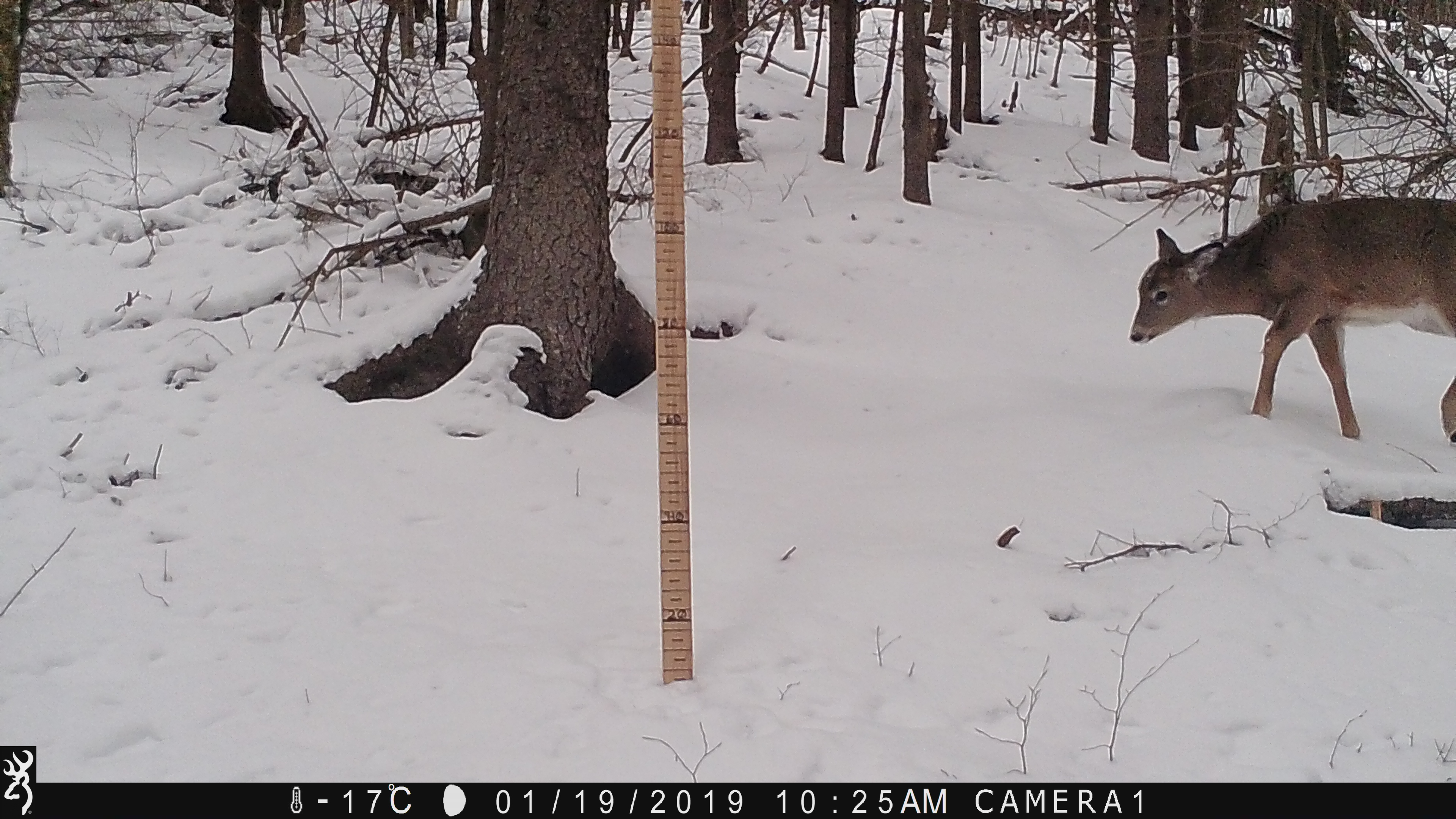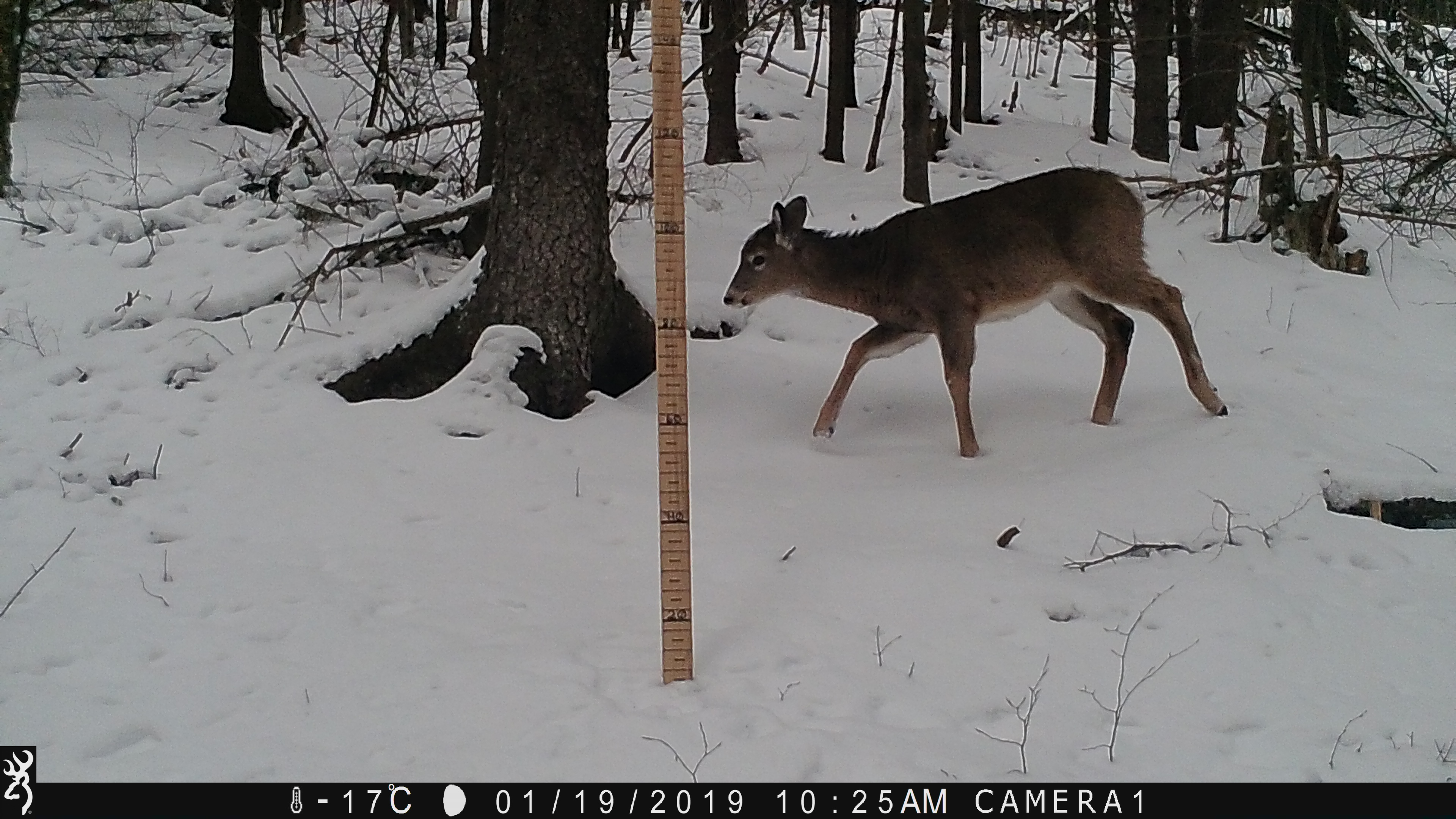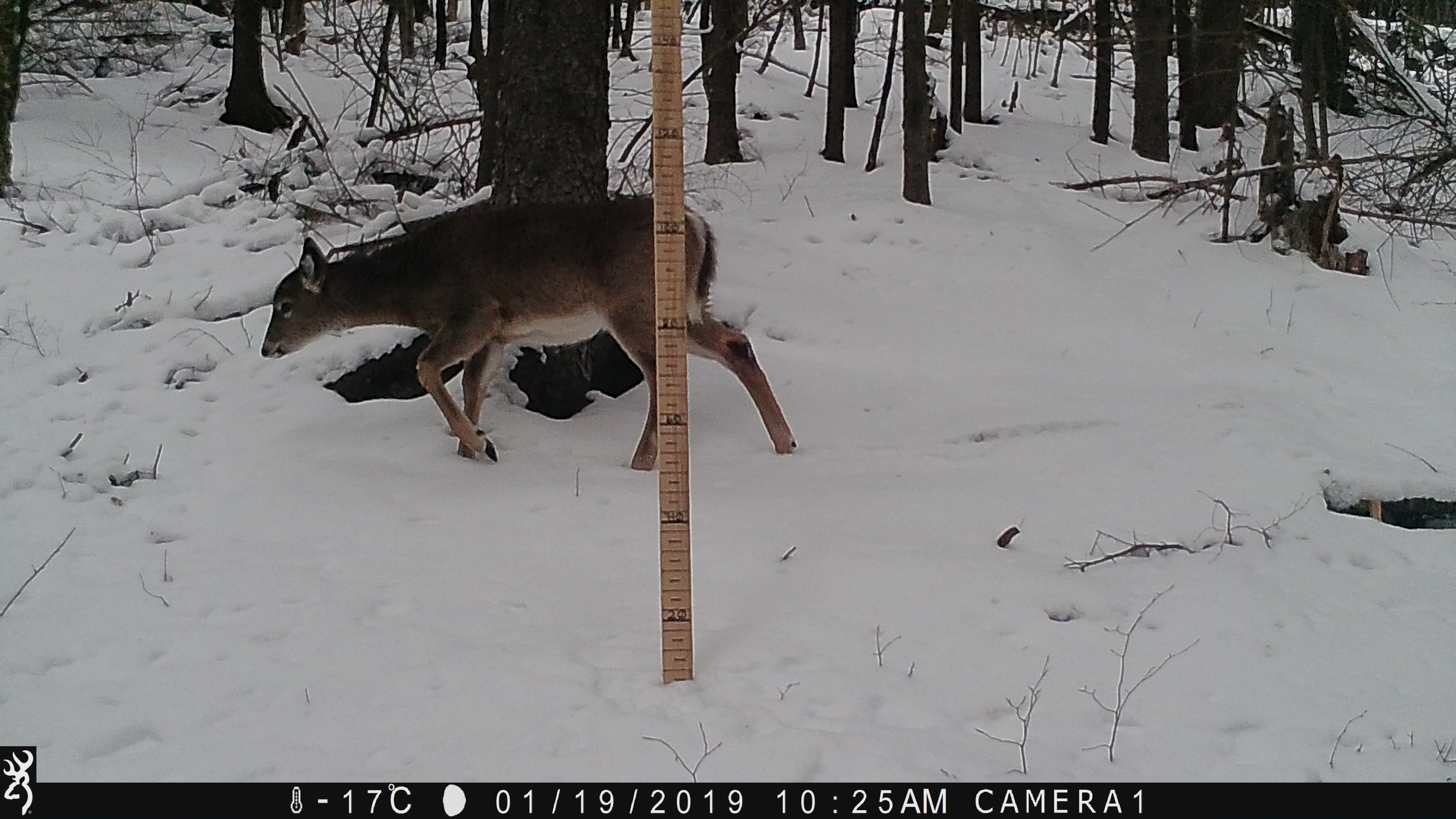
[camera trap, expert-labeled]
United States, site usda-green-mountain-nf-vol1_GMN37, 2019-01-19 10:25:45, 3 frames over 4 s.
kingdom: Animalia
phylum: Chordata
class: Mammalia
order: Artiodactyla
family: Cervidae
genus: Odocoileus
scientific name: Odocoileus virginianus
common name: white-tailed deer